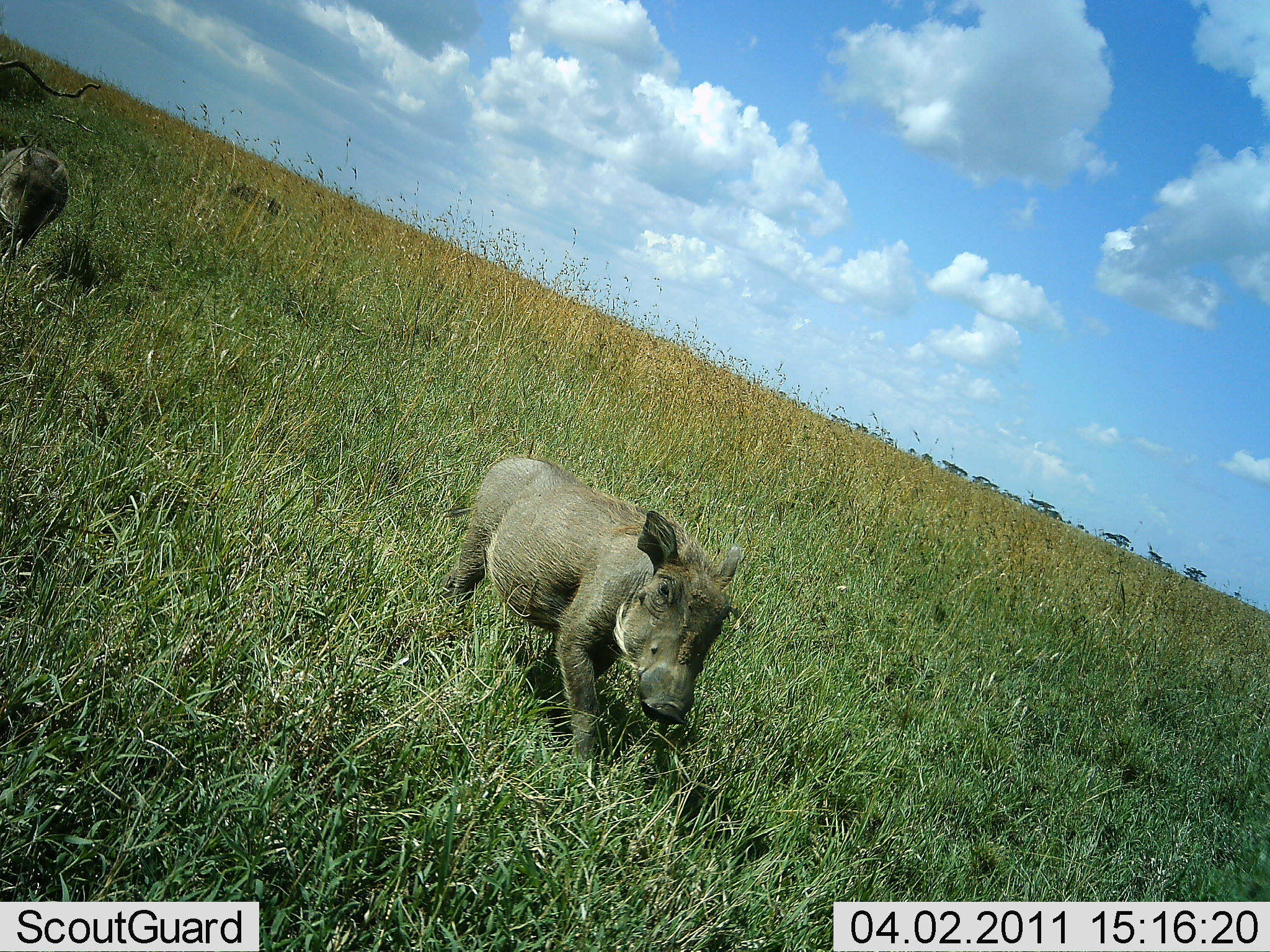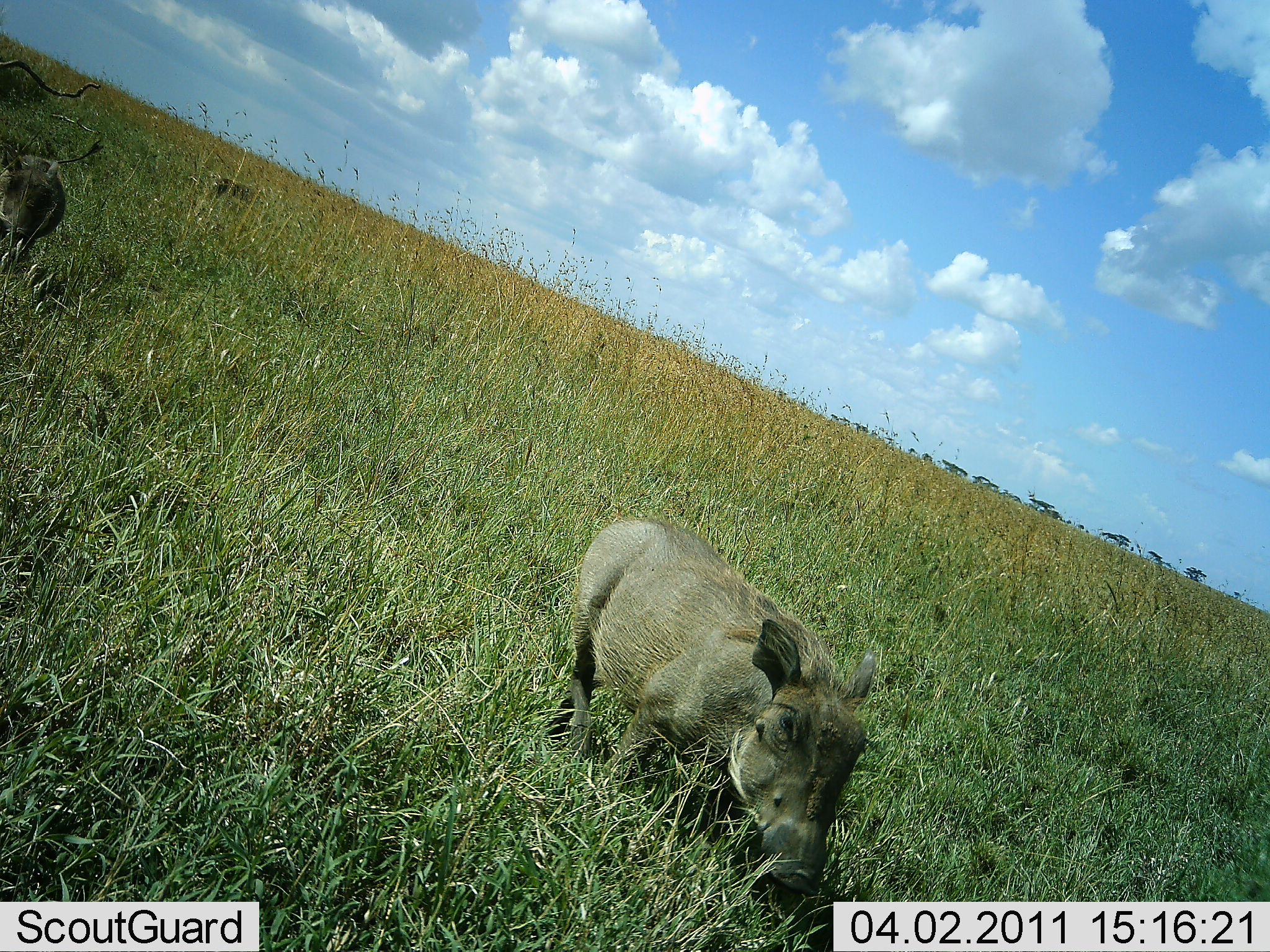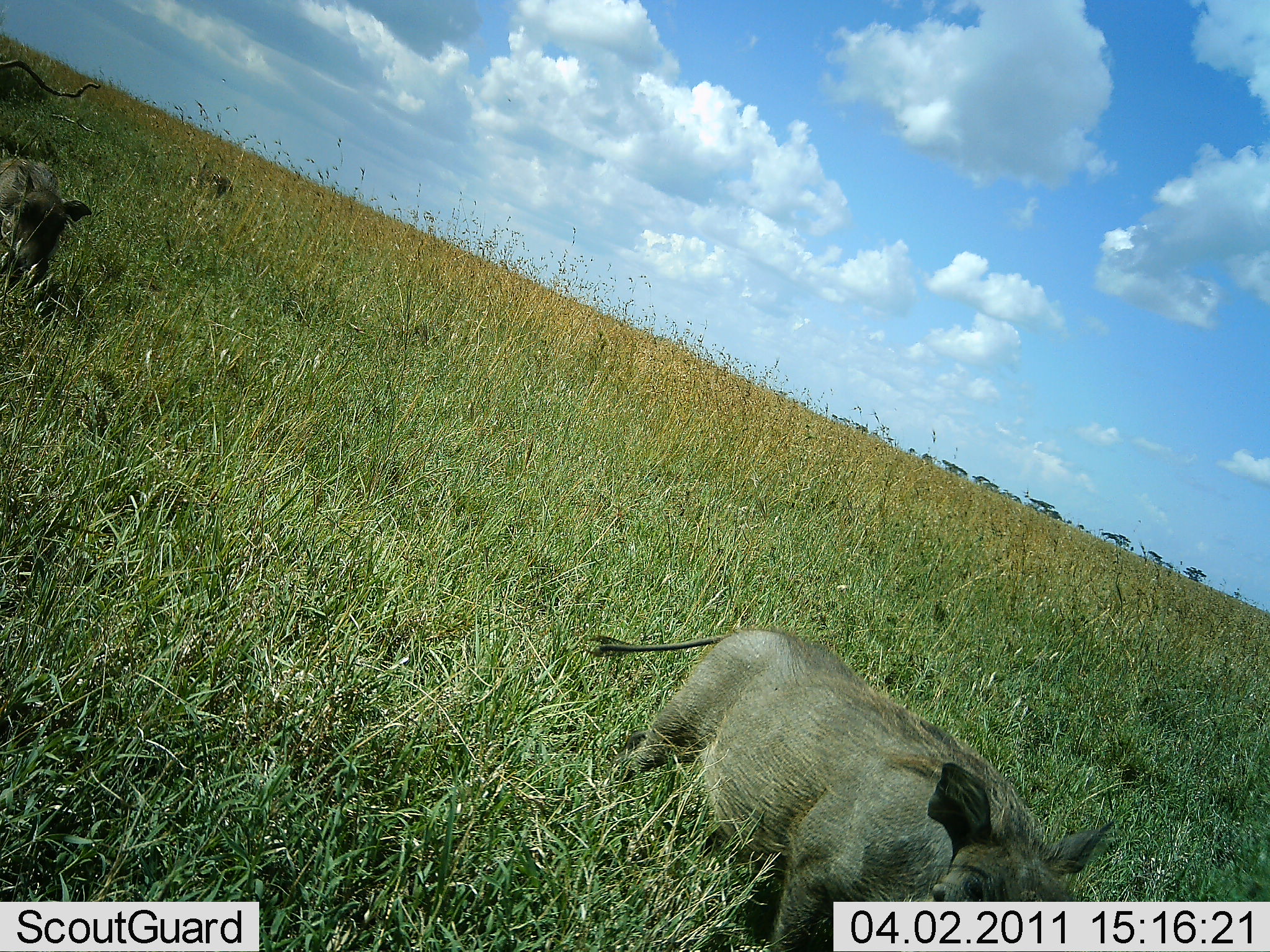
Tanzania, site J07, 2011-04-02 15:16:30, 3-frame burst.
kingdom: Animalia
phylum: Chordata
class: Mammalia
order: Artiodactyla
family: Suidae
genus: Phacochoerus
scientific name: Phacochoerus africanus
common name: warthog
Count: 3.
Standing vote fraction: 8%.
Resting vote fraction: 0%.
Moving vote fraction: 92%.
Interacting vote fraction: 0%.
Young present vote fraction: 8%.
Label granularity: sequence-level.